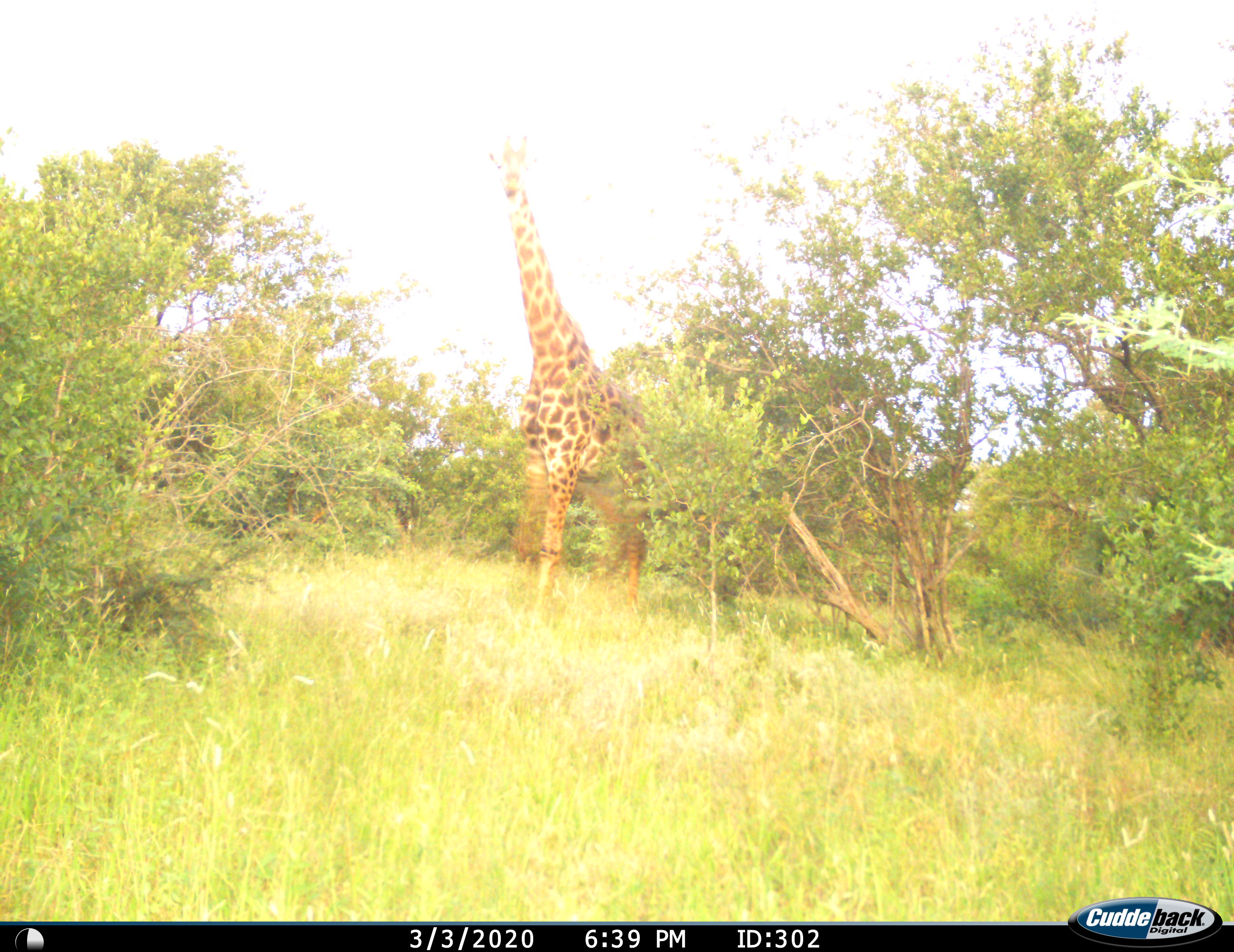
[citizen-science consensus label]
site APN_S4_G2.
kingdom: Animalia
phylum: Chordata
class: Mammalia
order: Artiodactyla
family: Giraffidae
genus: Giraffa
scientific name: Giraffa camelopardalis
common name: giraffe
Giraffe (Giraffa camelopardalis), count 1. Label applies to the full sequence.